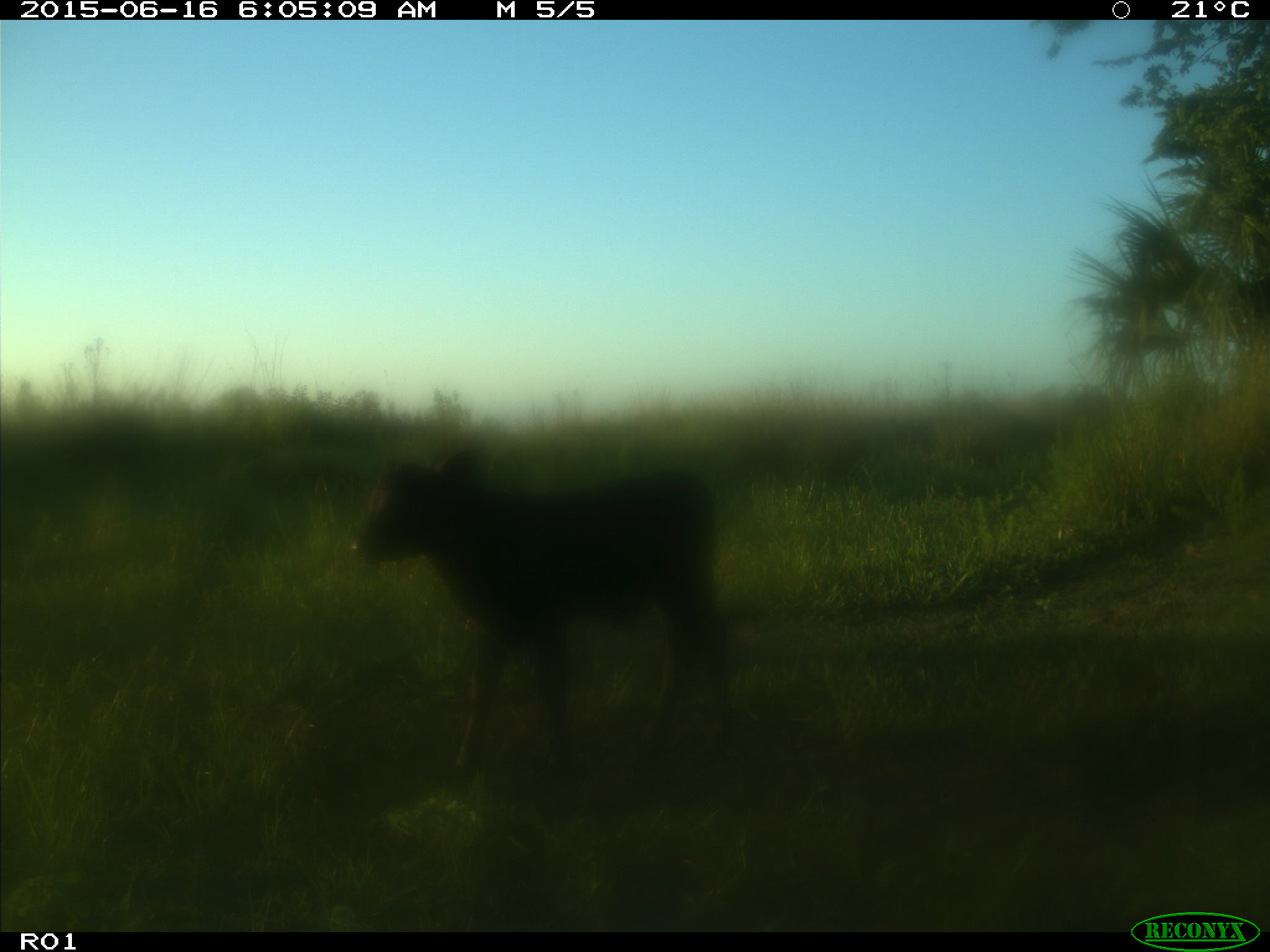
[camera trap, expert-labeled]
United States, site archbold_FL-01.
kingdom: Animalia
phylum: Chordata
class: Mammalia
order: Artiodactyla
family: Bovidae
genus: Bos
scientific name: Bos taurus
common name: domestic cow